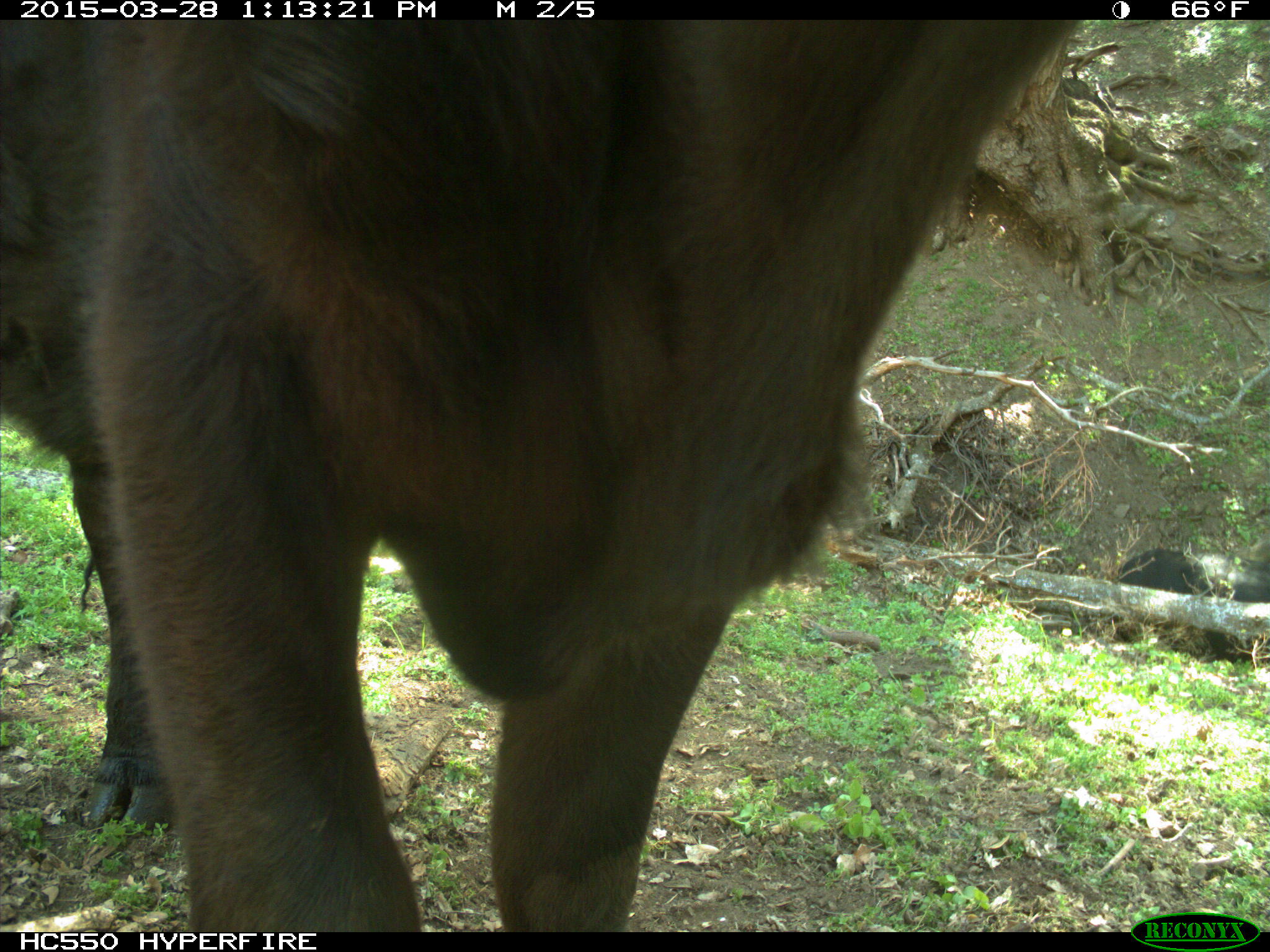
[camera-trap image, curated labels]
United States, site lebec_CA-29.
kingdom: Animalia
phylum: Chordata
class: Mammalia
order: Artiodactyla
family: Bovidae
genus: Bos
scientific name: Bos taurus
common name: domestic cow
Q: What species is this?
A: Bos taurus (domestic cow).